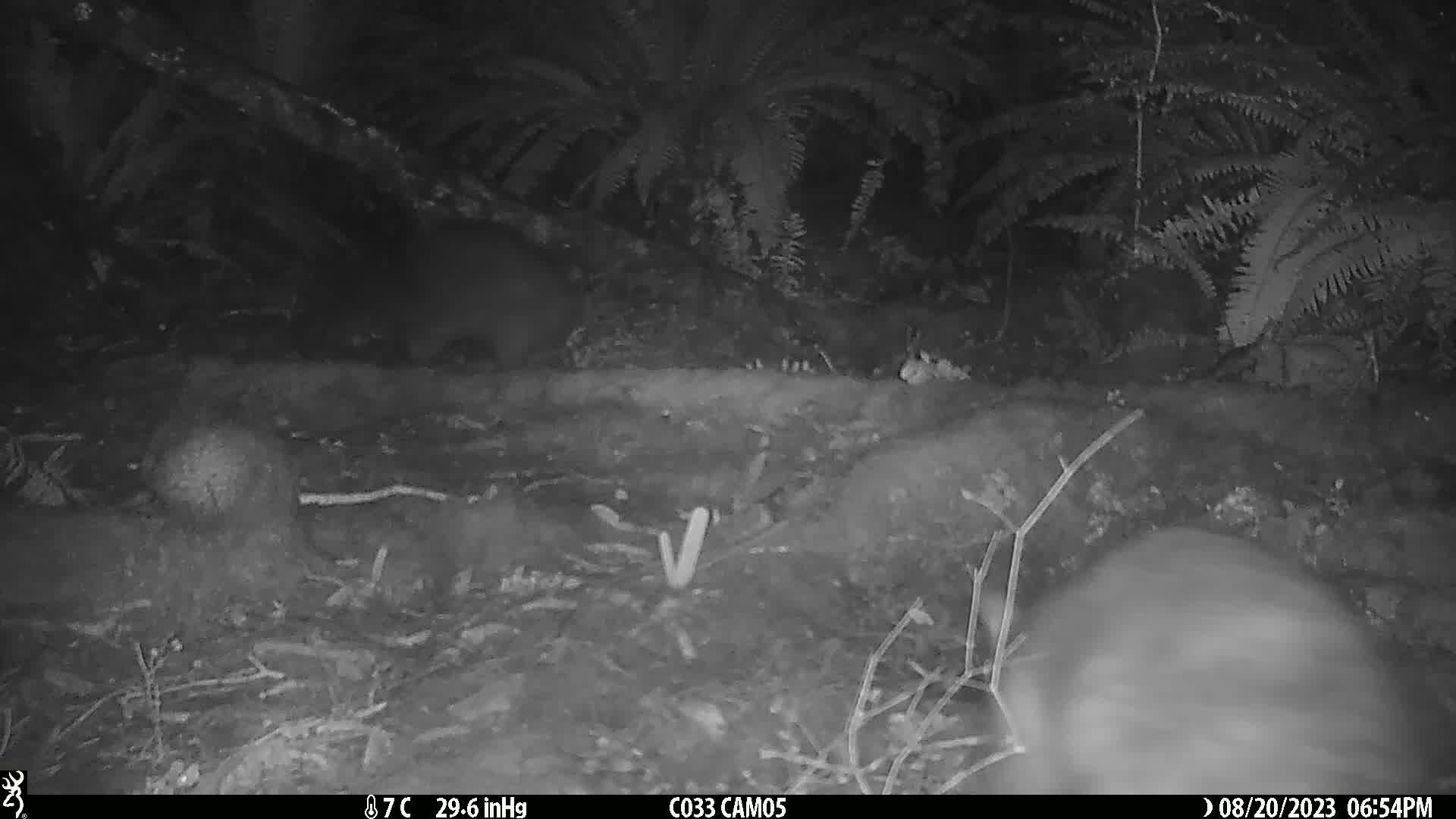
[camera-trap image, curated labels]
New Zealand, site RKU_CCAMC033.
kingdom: Animalia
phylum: Chordata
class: Mammalia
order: Diprotodontia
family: Phalangeridae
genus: Trichosurus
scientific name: Trichosurus vulpecula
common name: common brushtail possum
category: possum